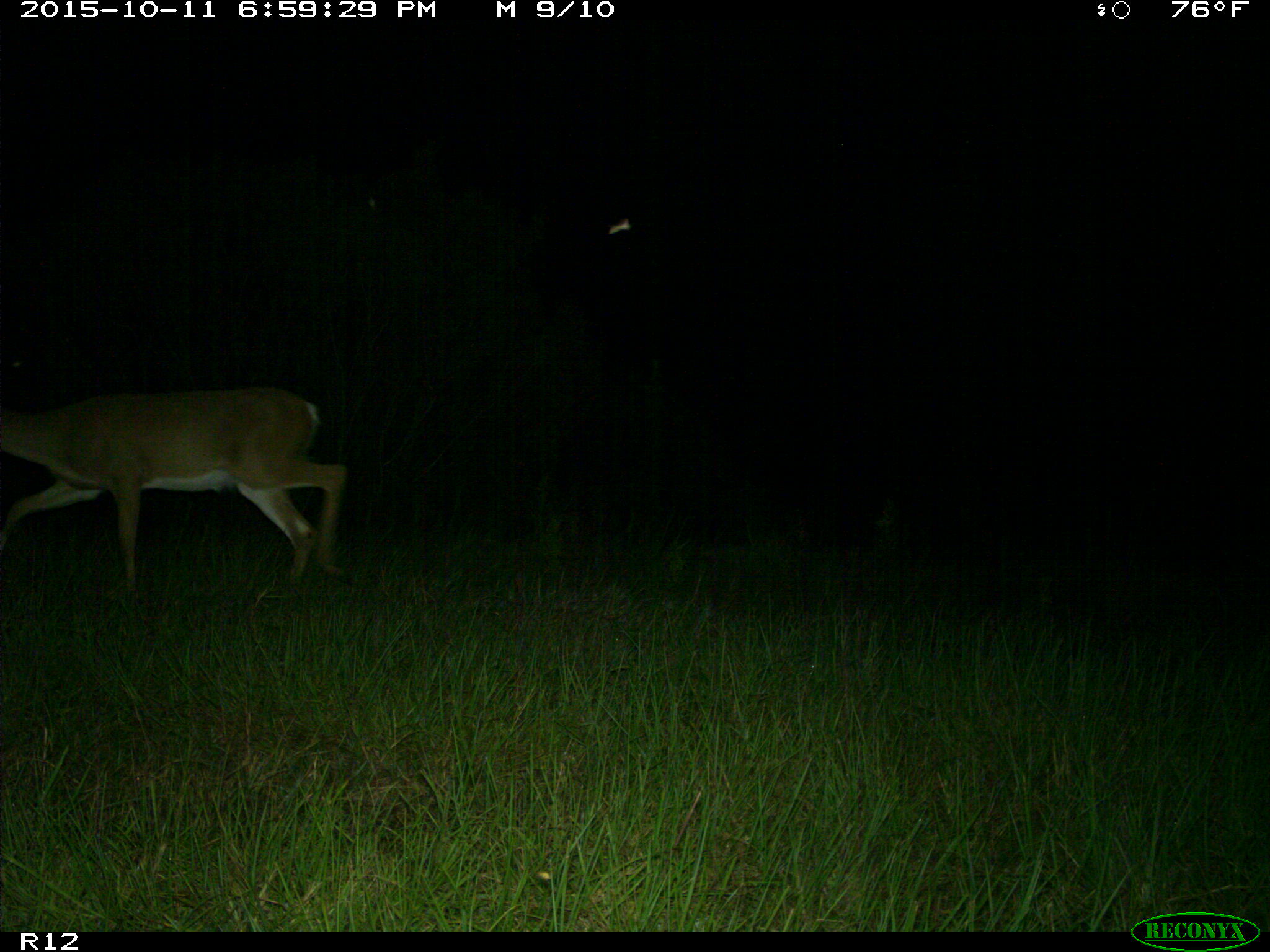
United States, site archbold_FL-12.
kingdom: Animalia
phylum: Chordata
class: Mammalia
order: Artiodactyla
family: Cervidae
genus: Odocoileus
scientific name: Odocoileus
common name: deer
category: unidentified deer